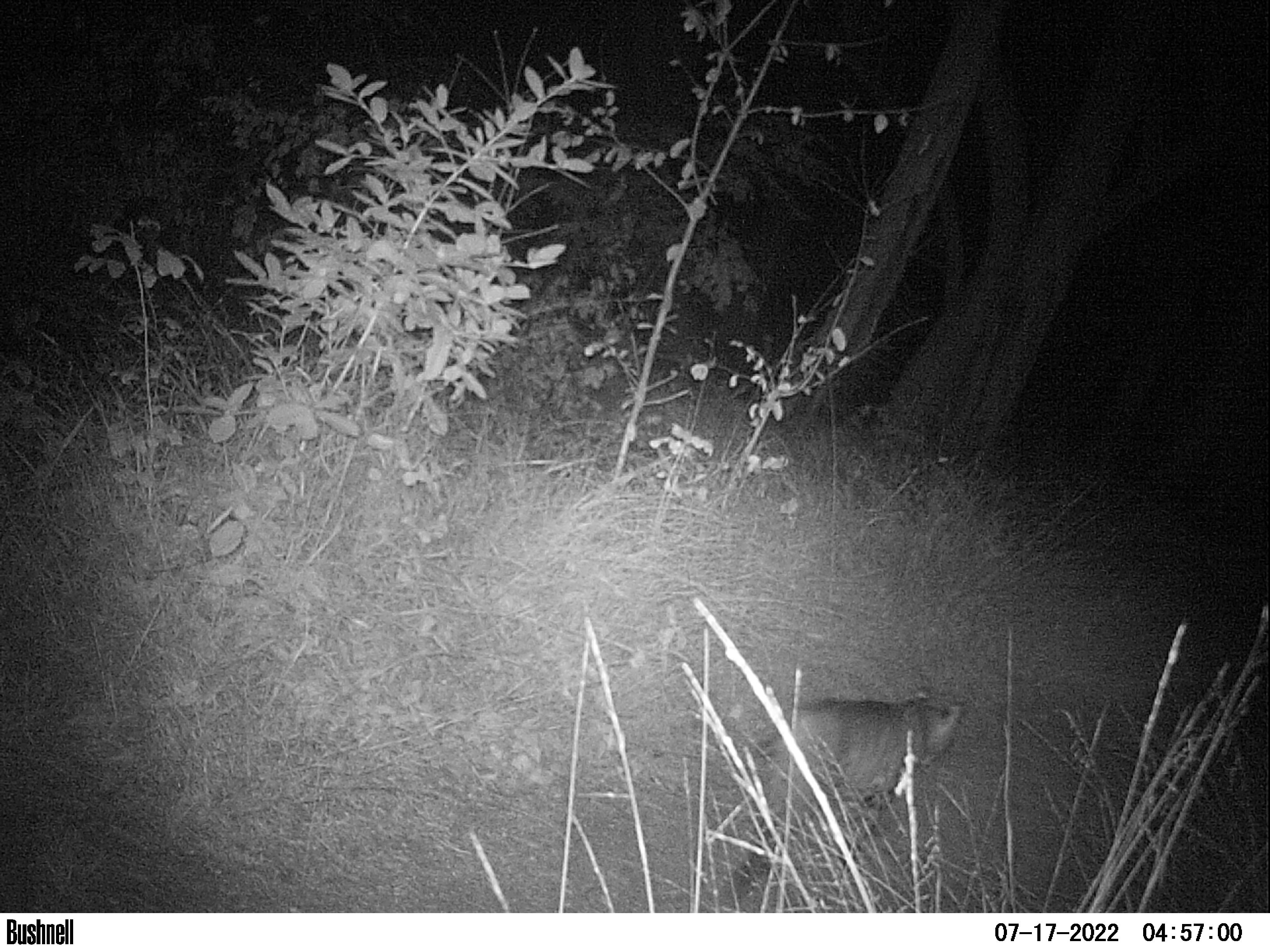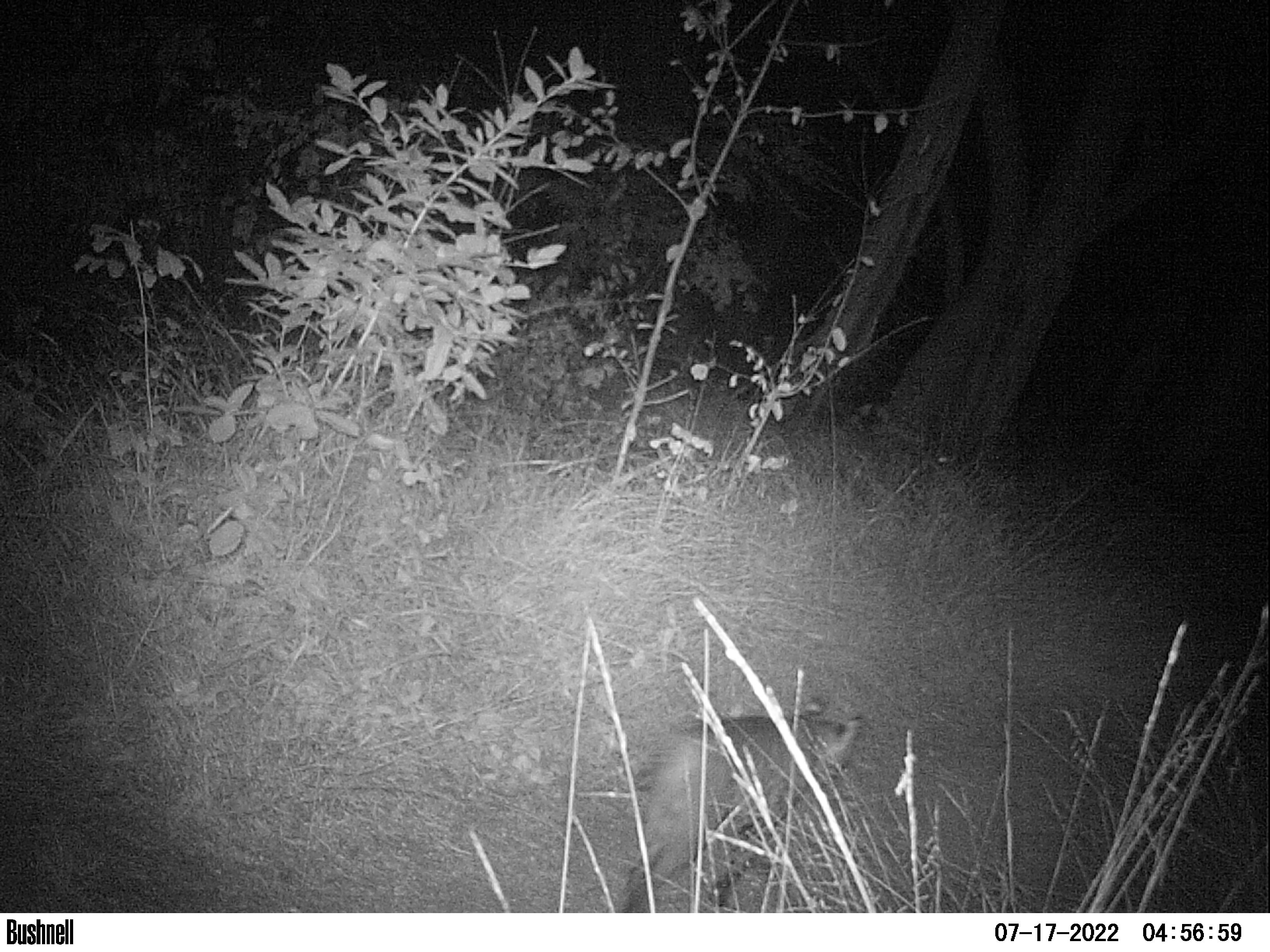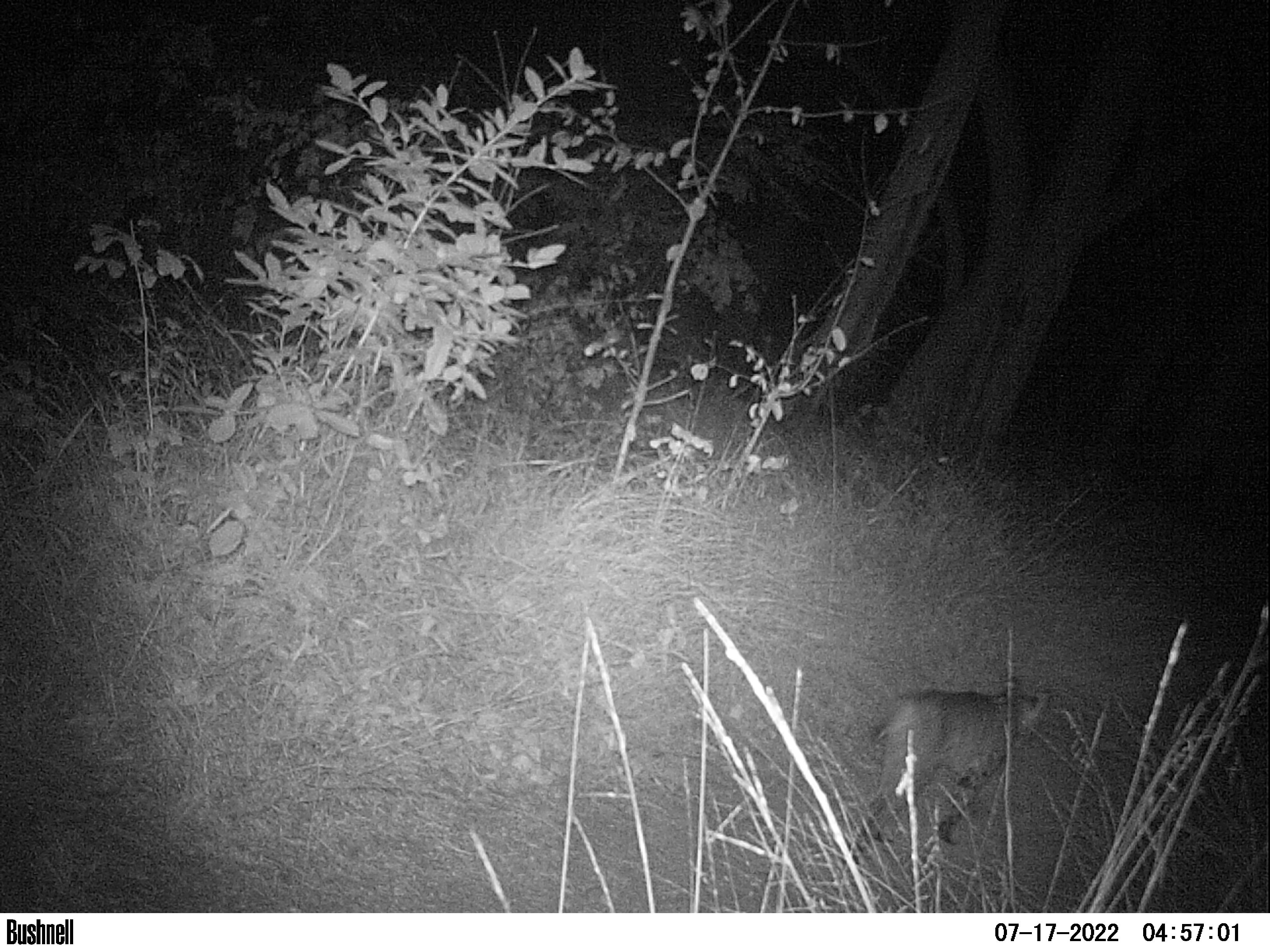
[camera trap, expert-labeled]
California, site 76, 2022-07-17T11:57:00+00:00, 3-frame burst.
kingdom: Animalia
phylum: Chordata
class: Mammalia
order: Carnivora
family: Felidae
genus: Lynx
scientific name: Lynx rufus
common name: bobcat